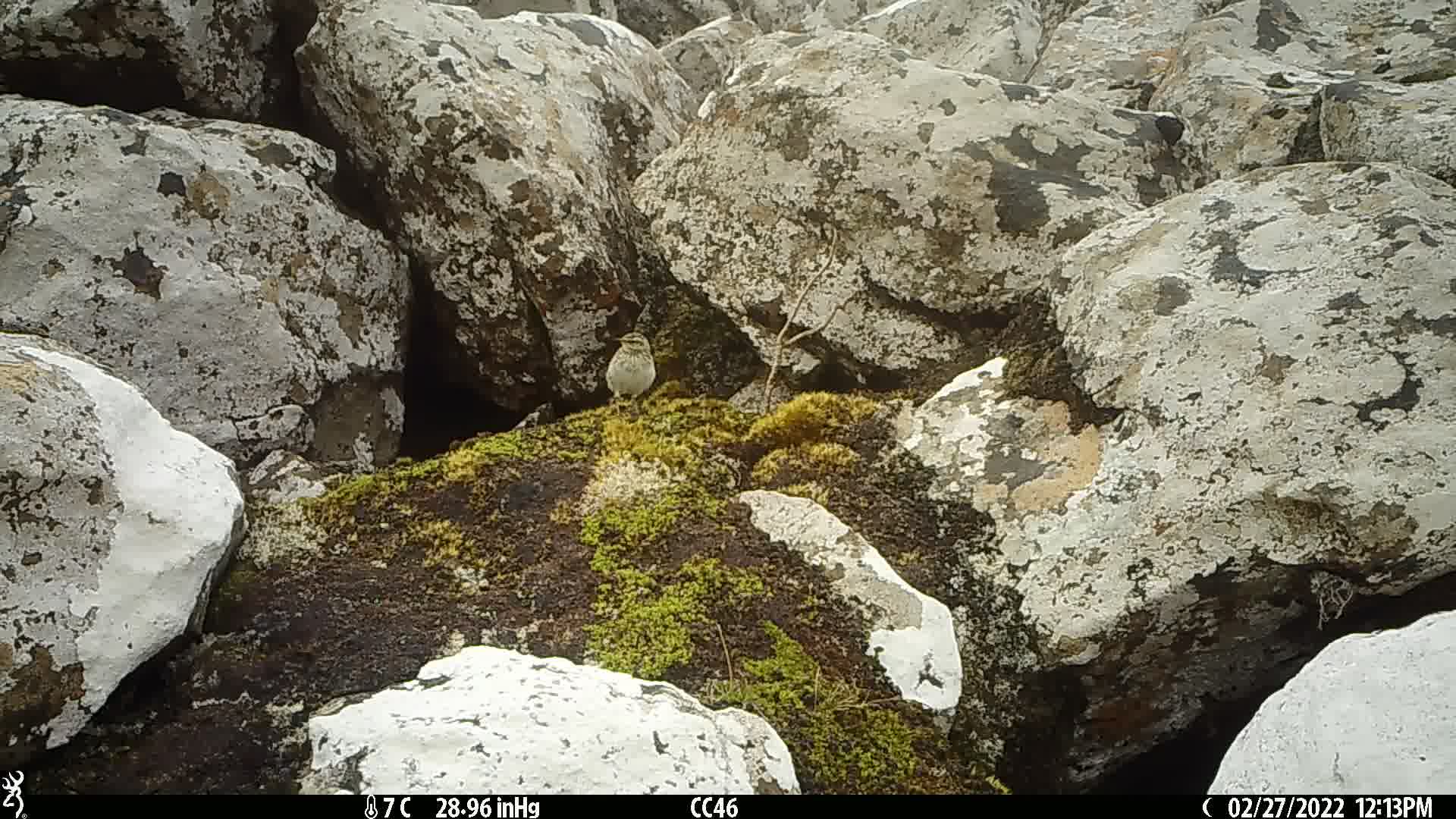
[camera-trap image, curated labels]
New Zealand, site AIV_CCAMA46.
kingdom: Animalia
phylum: Chordata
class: Aves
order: Passeriformes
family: Motacillidae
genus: Anthus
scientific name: Anthus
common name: pipit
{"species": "pipit (Anthus)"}